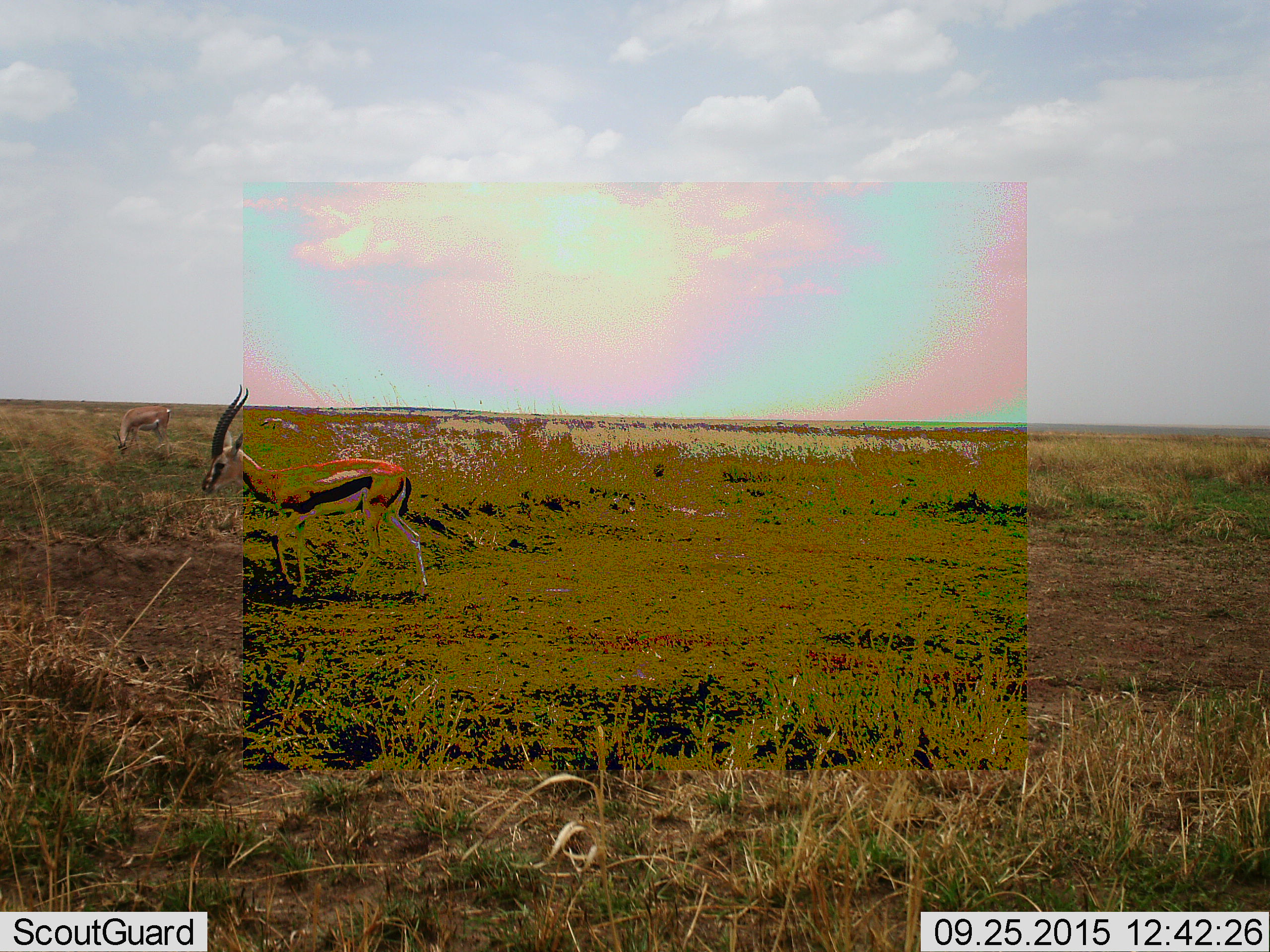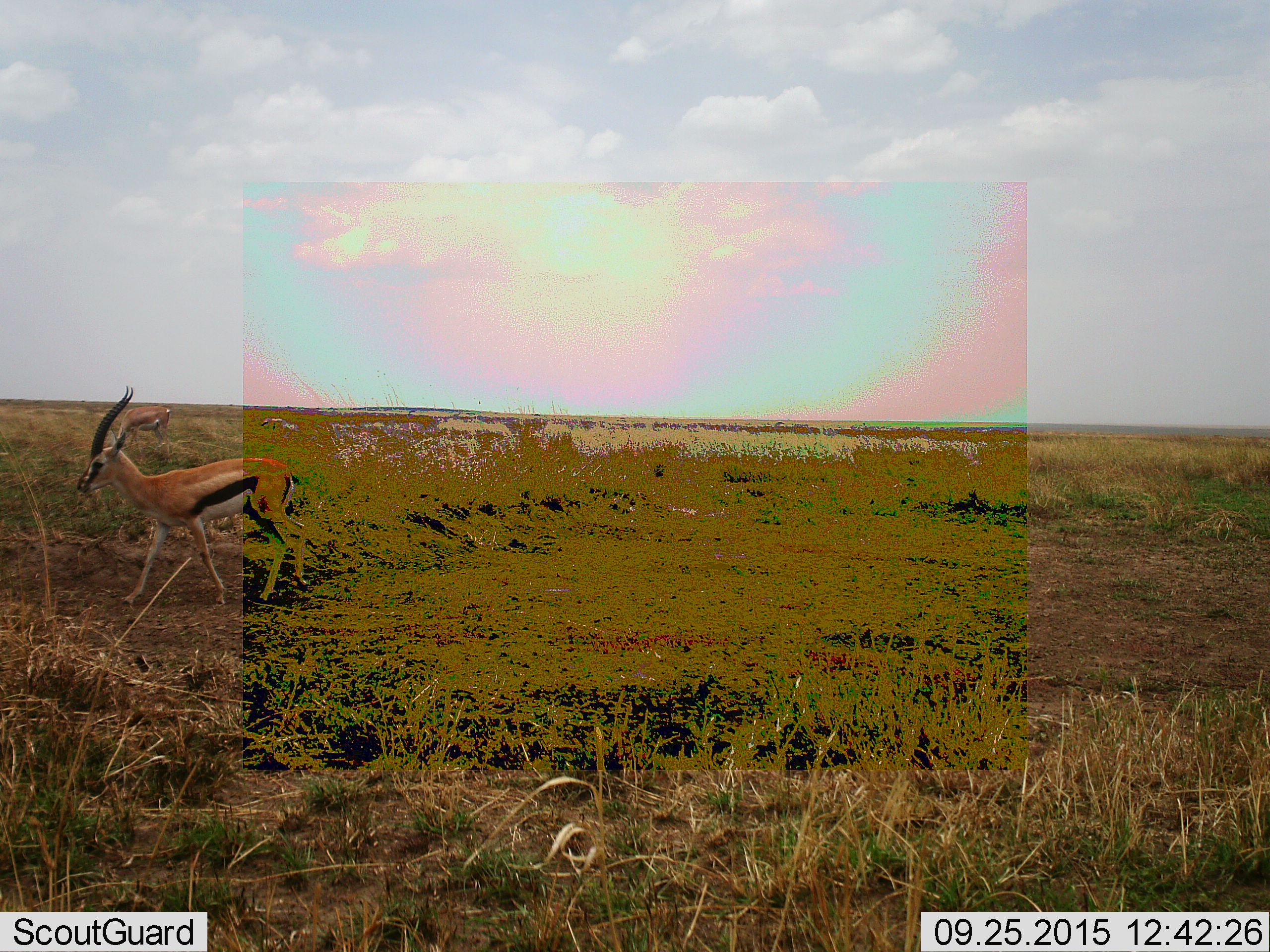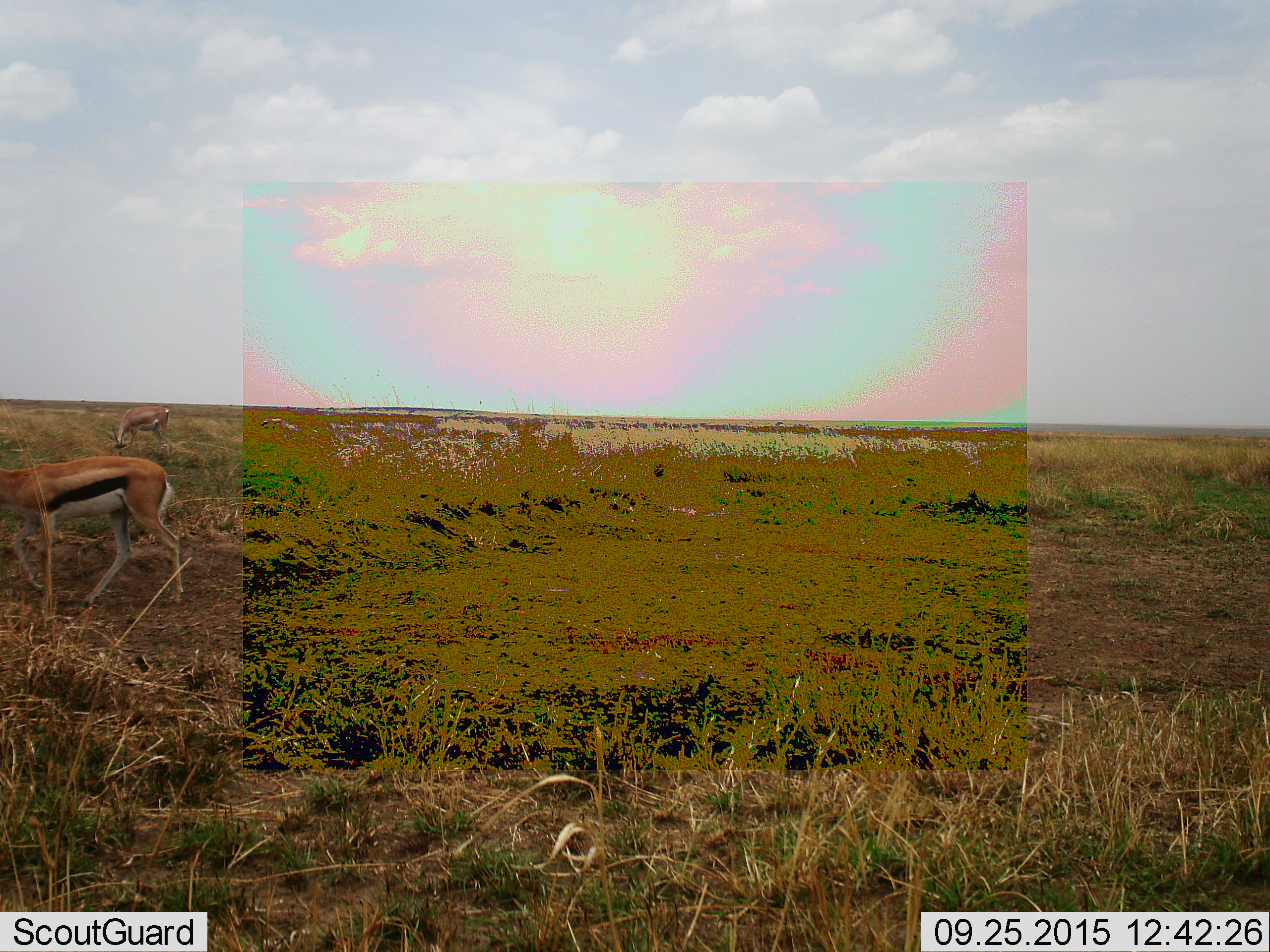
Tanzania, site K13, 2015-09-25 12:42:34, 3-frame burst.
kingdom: Animalia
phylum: Chordata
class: Mammalia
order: Artiodactyla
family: Bovidae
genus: Eudorcas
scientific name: Eudorcas thomsonii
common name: thomson's gazelle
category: gazellethomsons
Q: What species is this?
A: Gazellethomsons (thomson's gazelle) (Eudorcas thomsonii).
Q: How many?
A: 2.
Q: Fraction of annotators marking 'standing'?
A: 44%.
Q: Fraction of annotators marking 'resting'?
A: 0%.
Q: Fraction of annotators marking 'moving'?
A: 56%.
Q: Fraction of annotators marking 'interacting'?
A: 0%.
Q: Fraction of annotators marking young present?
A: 0%.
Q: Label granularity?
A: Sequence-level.